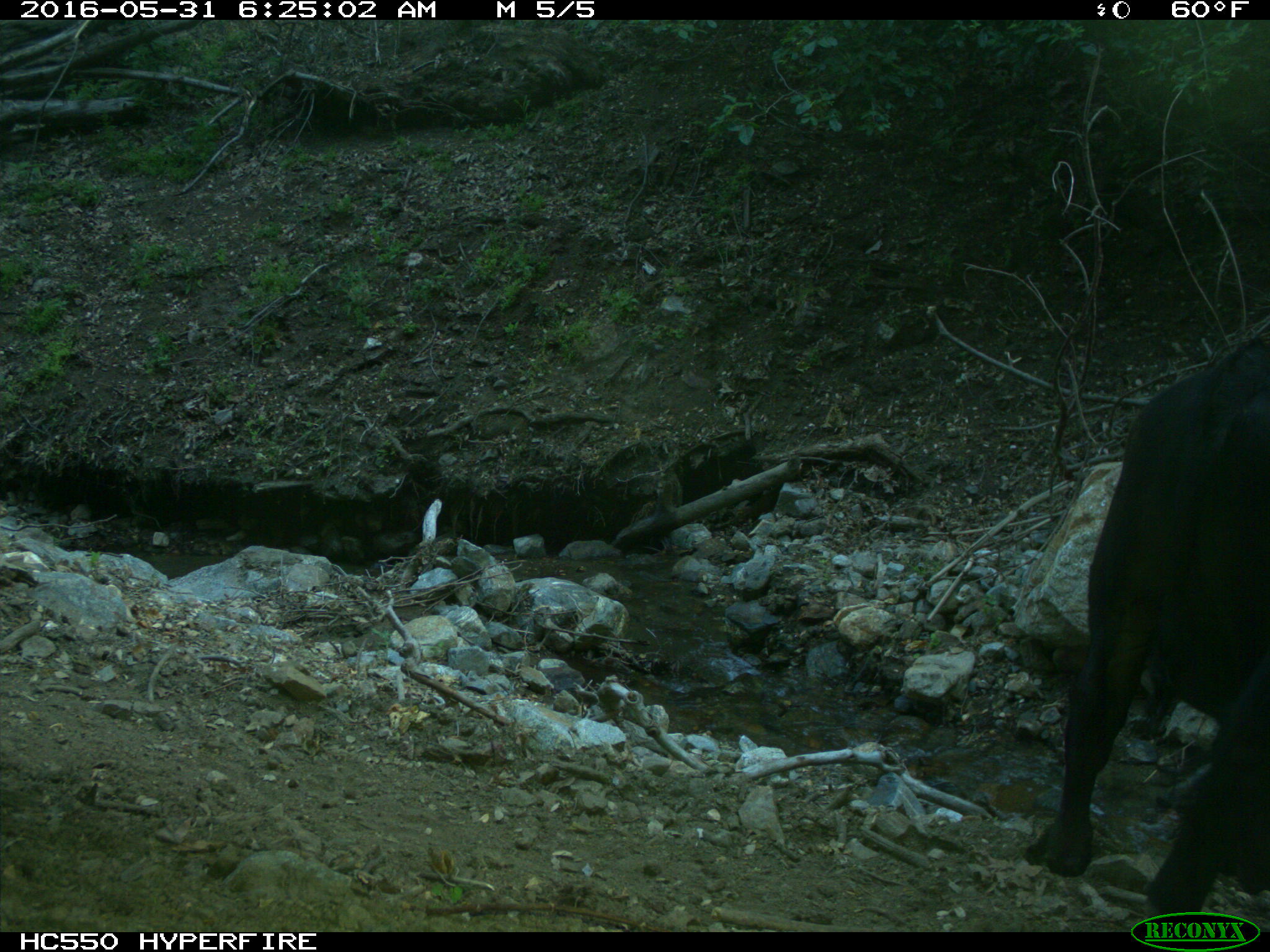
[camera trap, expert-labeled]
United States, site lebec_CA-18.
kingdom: Animalia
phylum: Chordata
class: Mammalia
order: Artiodactyla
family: Bovidae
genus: Bos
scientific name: Bos taurus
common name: domestic cow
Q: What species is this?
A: Bos taurus (domestic cow).